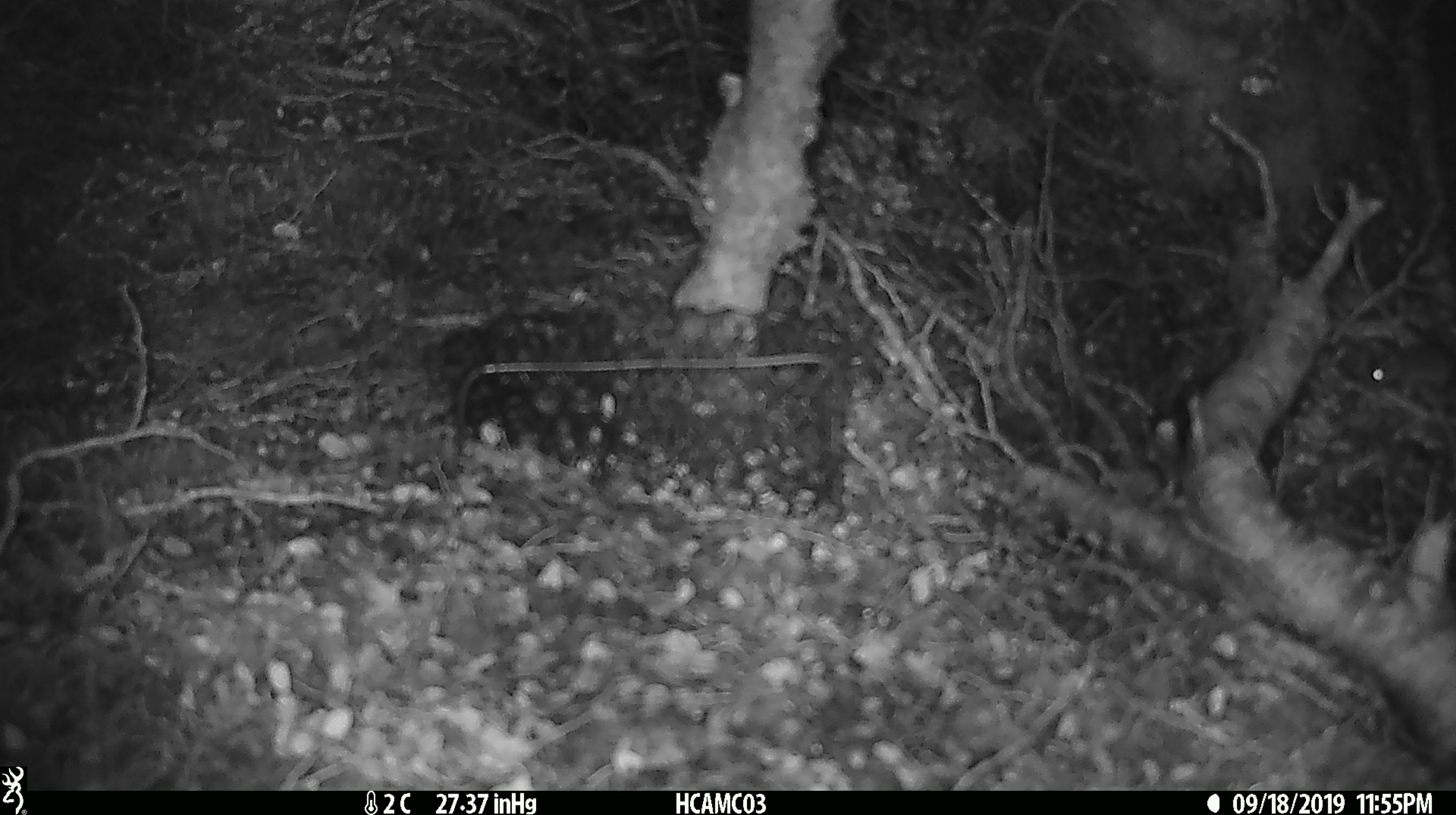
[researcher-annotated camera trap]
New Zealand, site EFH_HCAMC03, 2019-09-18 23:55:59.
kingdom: Animalia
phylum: Chordata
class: Mammalia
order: Rodentia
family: Muridae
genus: Mus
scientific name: Mus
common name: mouse